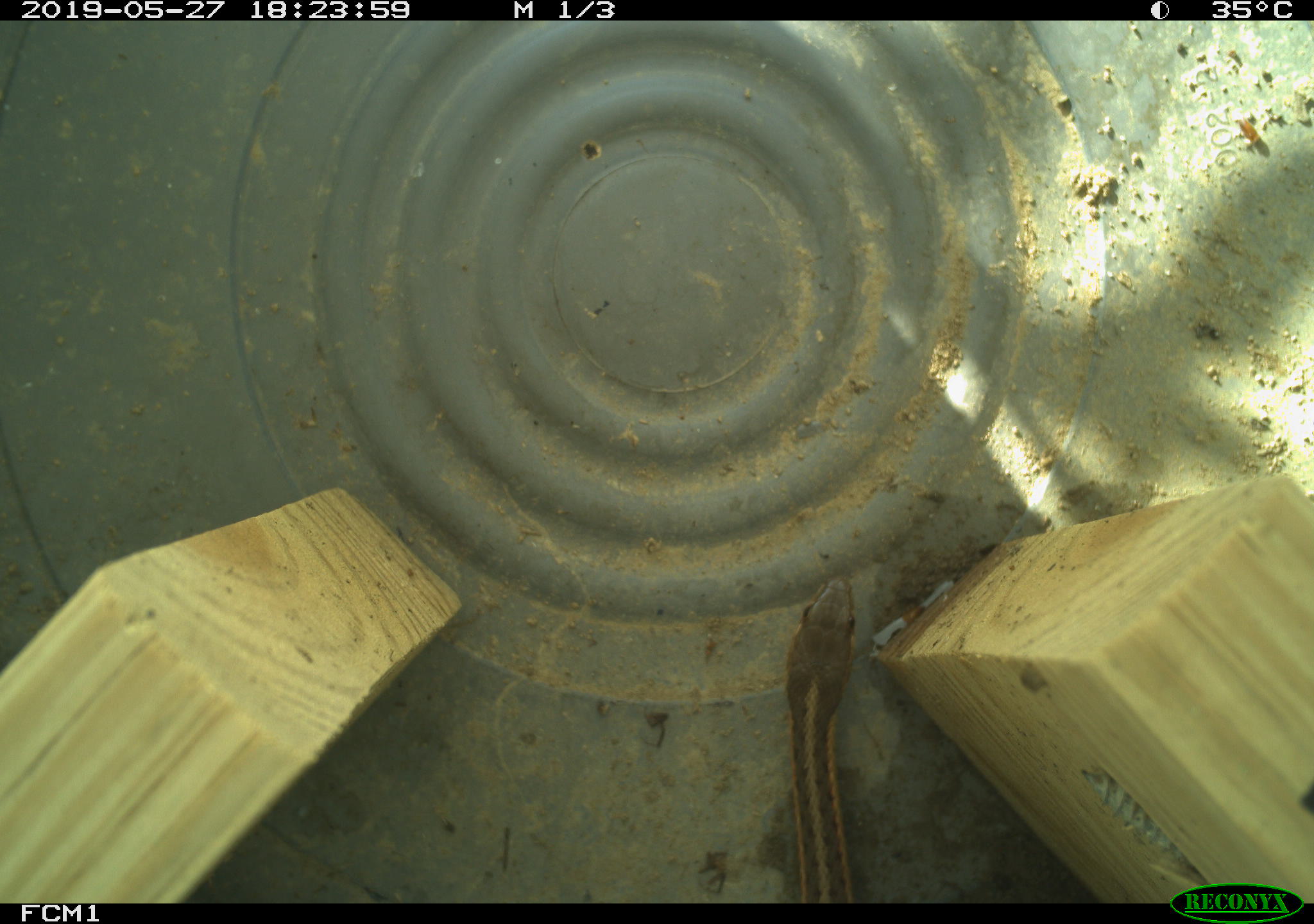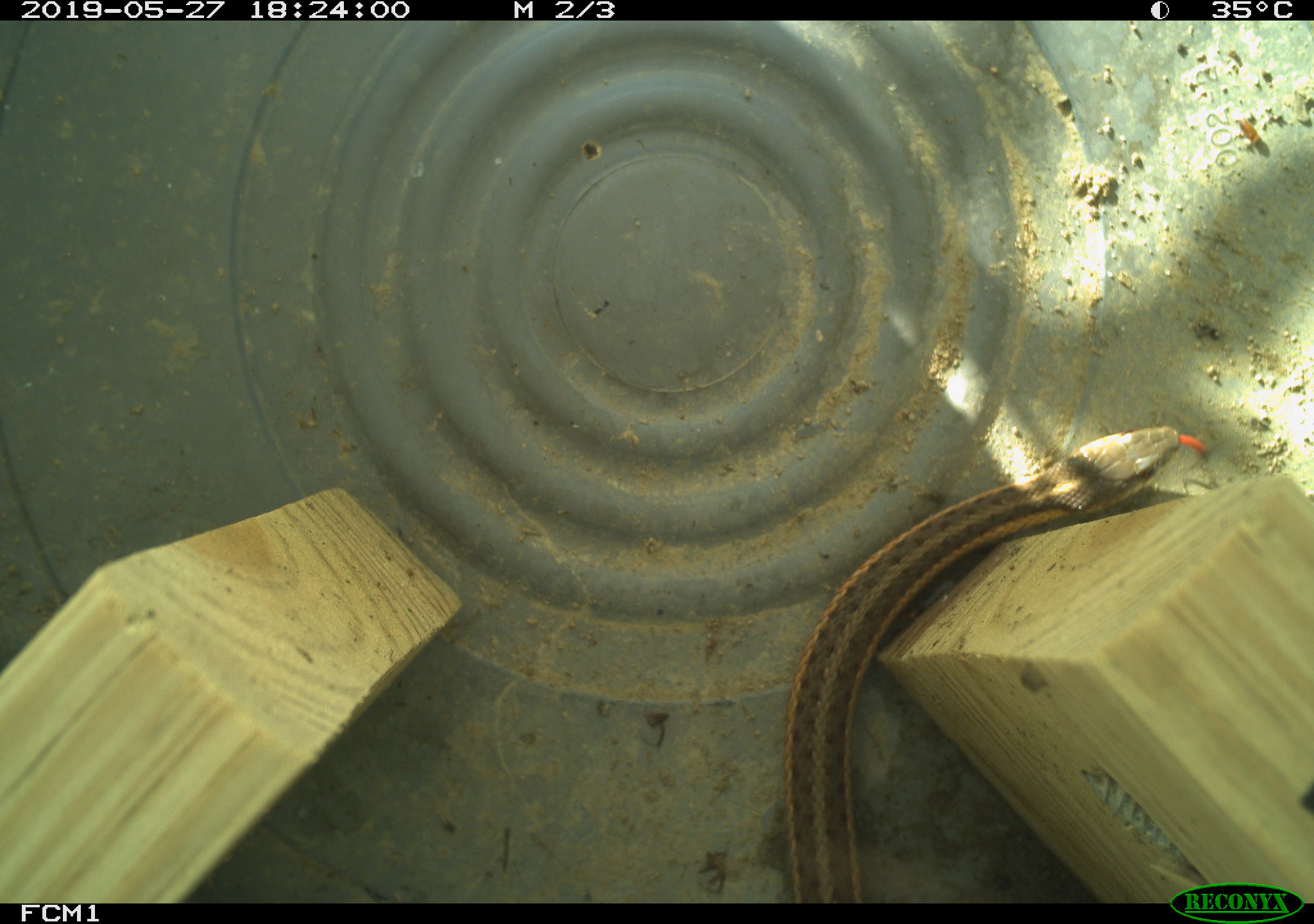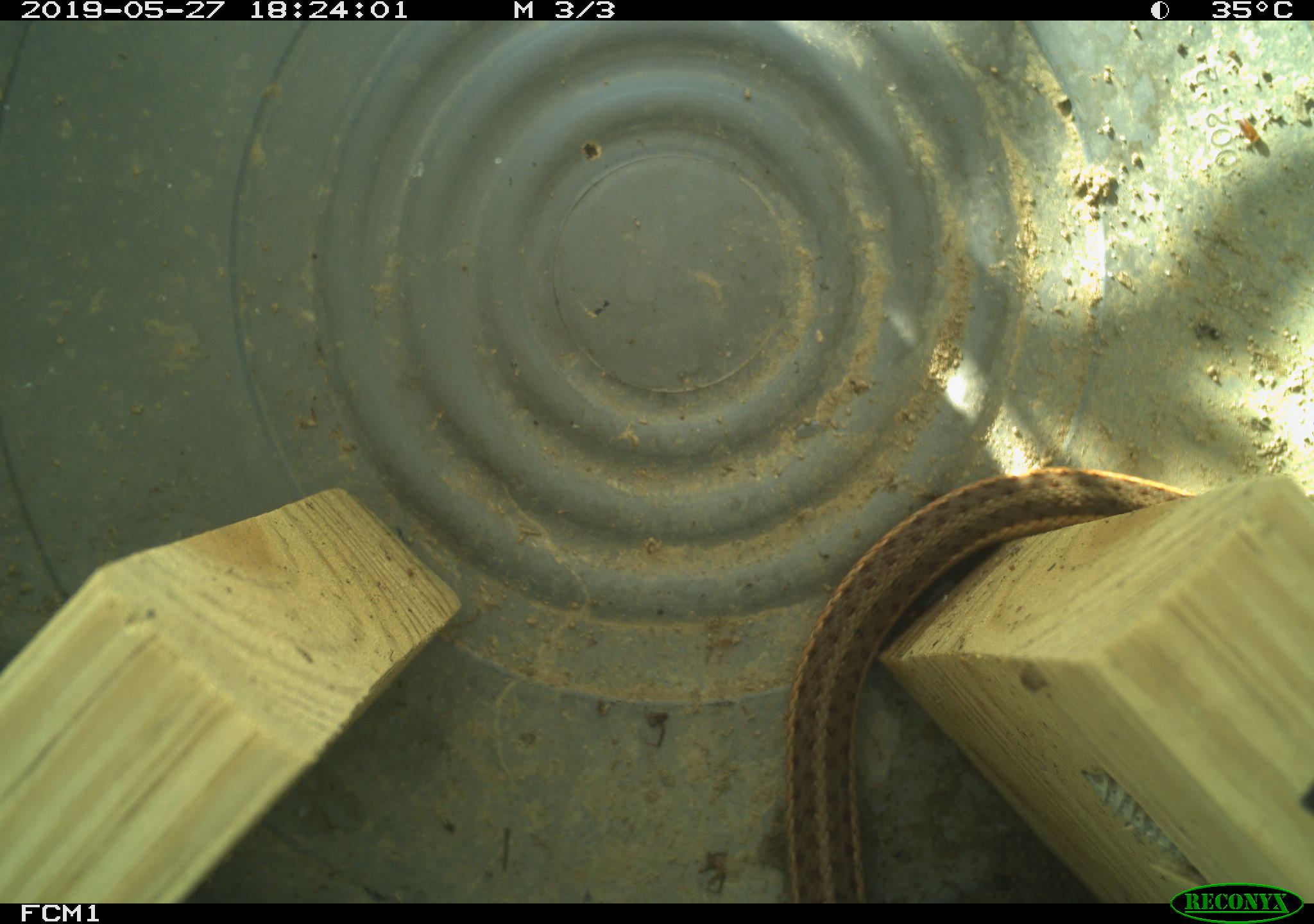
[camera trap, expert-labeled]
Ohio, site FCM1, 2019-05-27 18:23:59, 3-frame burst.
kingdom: Animalia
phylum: Chordata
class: Reptilia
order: Squamata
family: Colubridae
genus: Thamnophis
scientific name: Thamnophis sirtalis sirtalis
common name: eastern gartersnake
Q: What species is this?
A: Eastern gartersnake (Thamnophis sirtalis sirtalis).